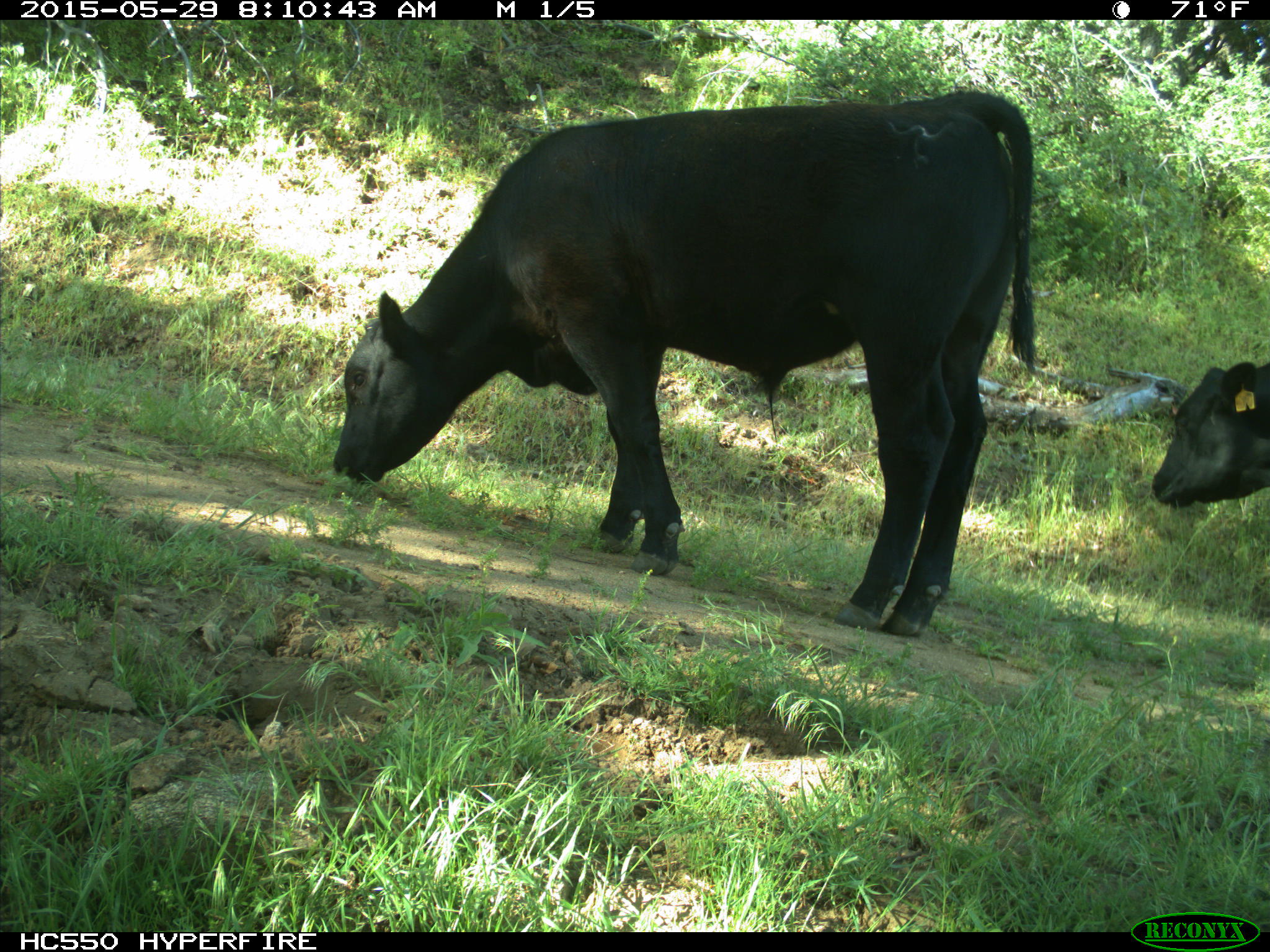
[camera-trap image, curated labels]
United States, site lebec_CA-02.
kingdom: Animalia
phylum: Chordata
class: Mammalia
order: Artiodactyla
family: Bovidae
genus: Bos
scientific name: Bos taurus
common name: domestic cow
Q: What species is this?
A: Bos taurus (domestic cow).